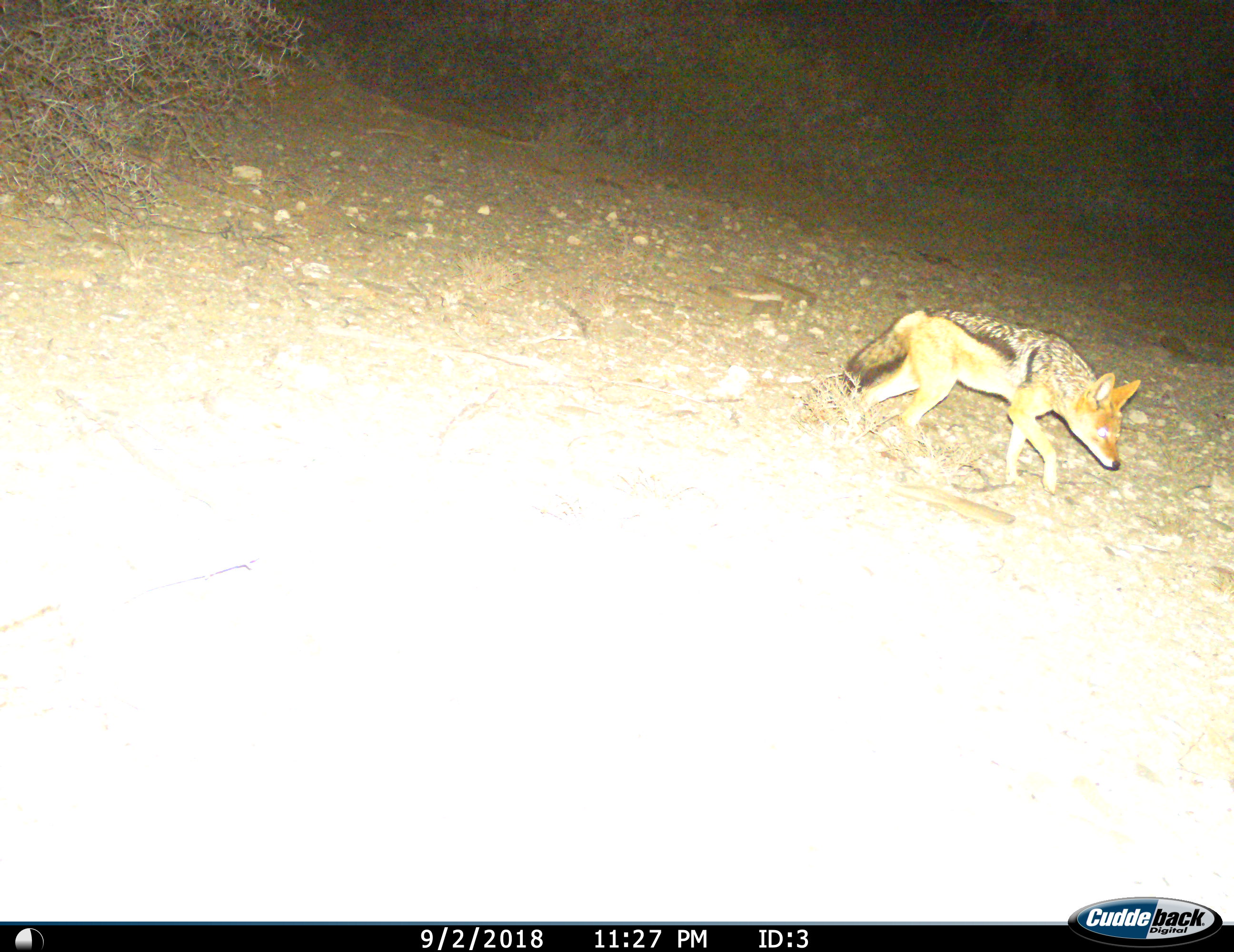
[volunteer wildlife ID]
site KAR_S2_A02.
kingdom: Animalia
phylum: Chordata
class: Mammalia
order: Carnivora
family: Canidae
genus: Lupulella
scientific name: Lupulella mesomelas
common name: black-backed jackal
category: jackalblackbacked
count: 1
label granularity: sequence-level